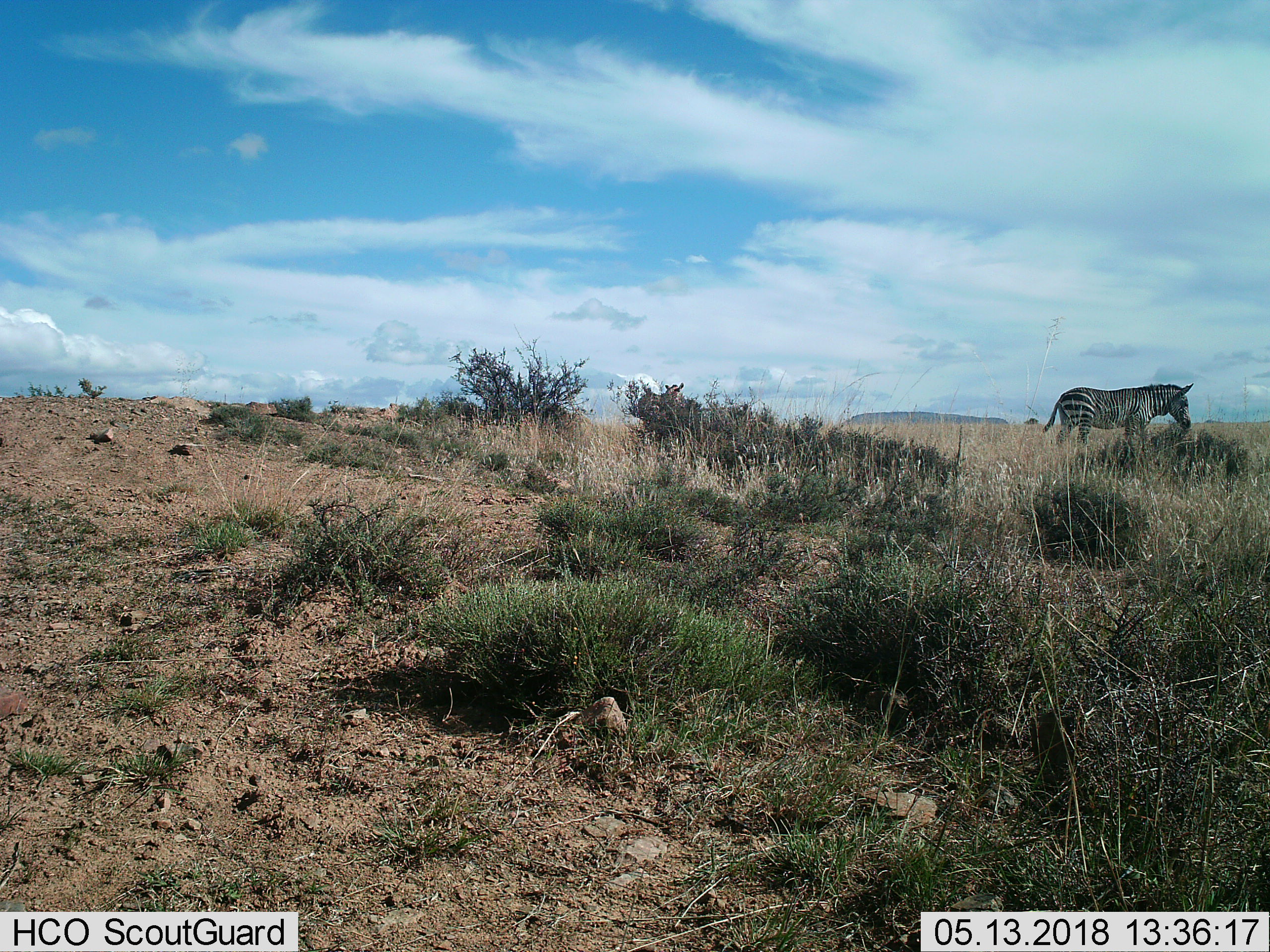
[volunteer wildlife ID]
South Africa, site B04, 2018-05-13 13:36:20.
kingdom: Animalia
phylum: Chordata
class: Mammalia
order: Perissodactyla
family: Equidae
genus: Equus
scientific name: Equus zebra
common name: mountain zebra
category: zebramountain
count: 1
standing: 50%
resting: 0%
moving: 12%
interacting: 0%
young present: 0%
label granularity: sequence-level